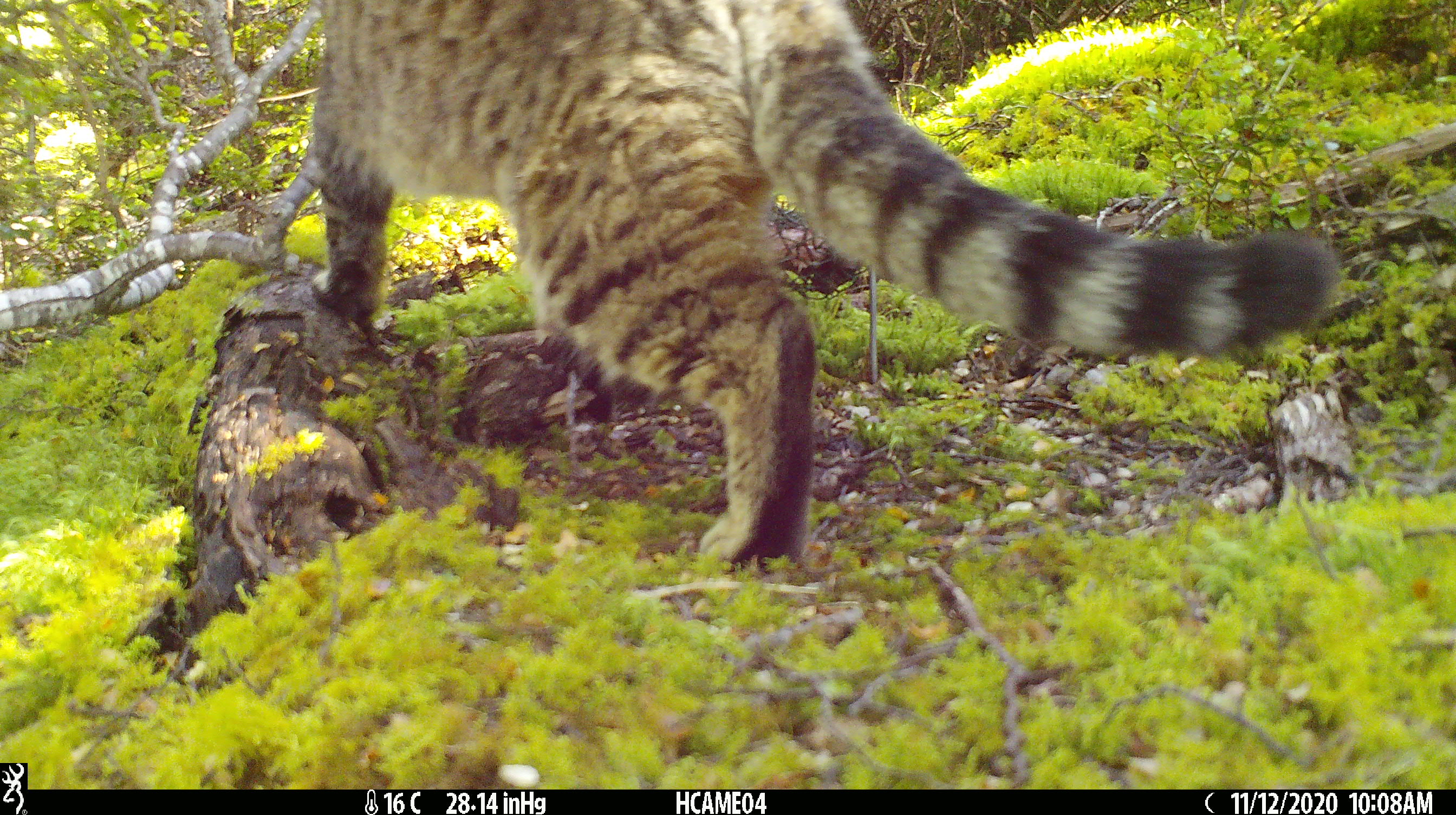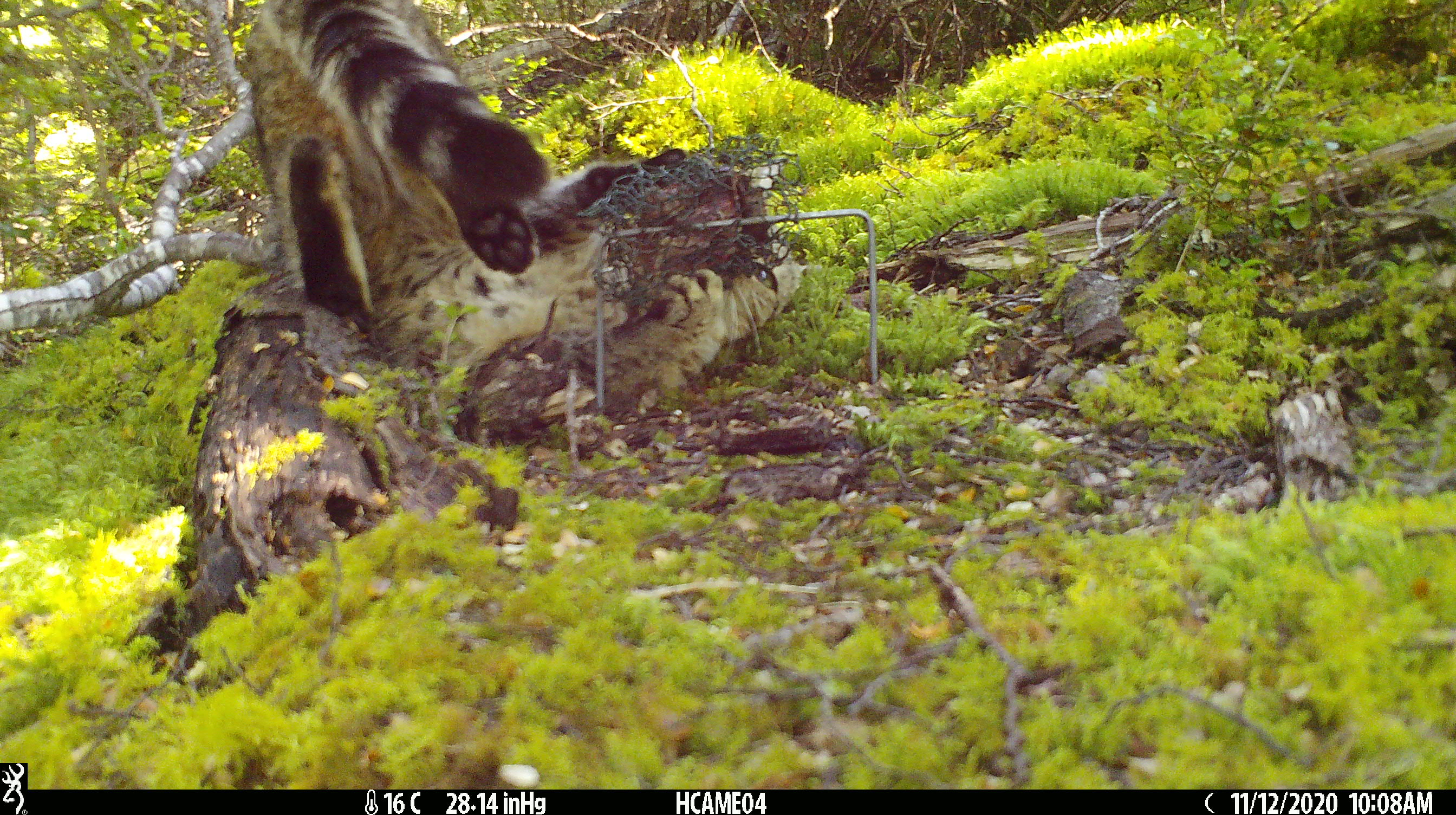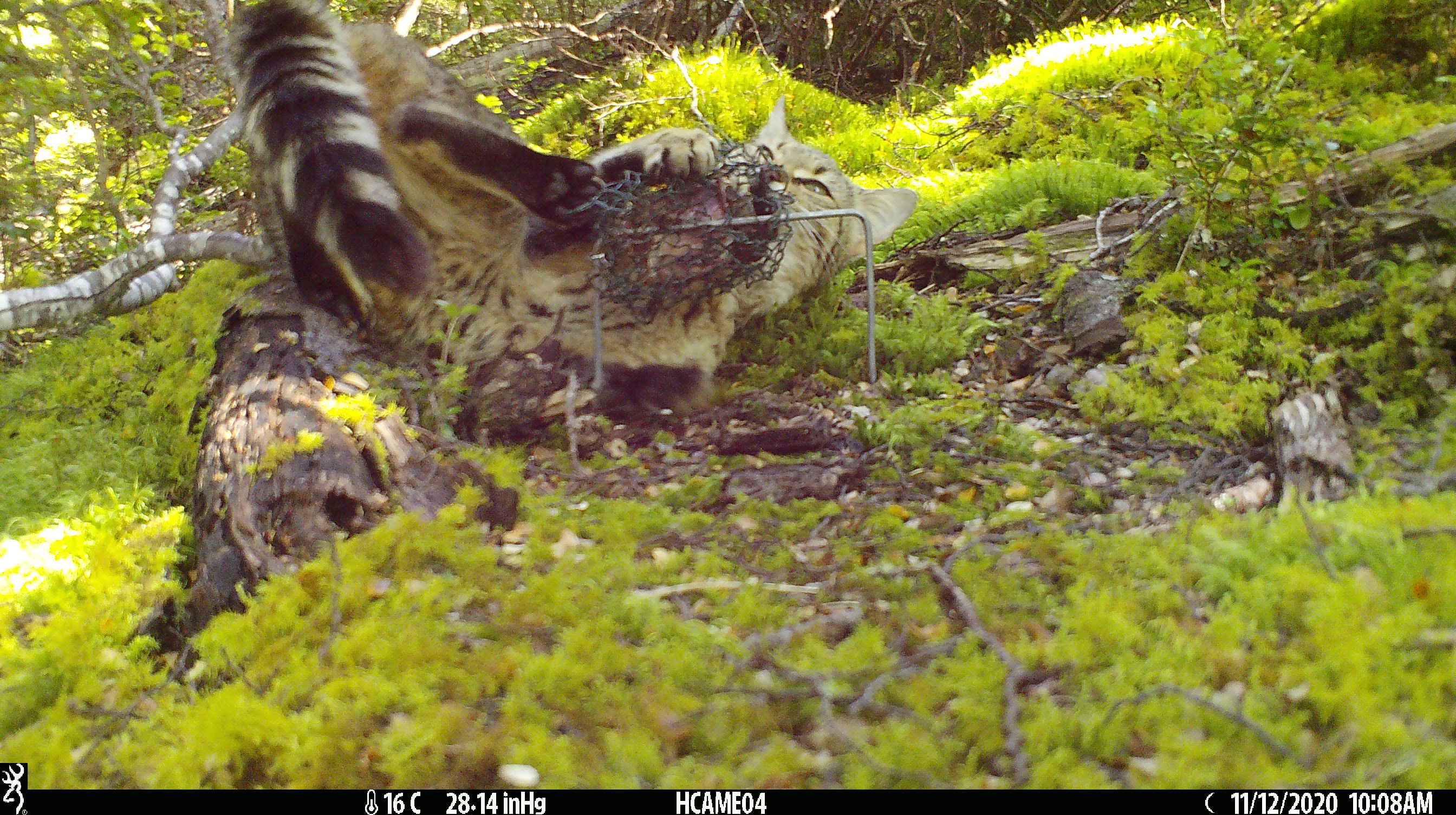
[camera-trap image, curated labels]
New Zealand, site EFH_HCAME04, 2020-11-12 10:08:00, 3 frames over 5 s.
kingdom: Animalia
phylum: Chordata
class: Mammalia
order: Carnivora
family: Felidae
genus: Felis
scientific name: Felis catus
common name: domestic cat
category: cat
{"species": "cat (domestic cat) (Felis catus)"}